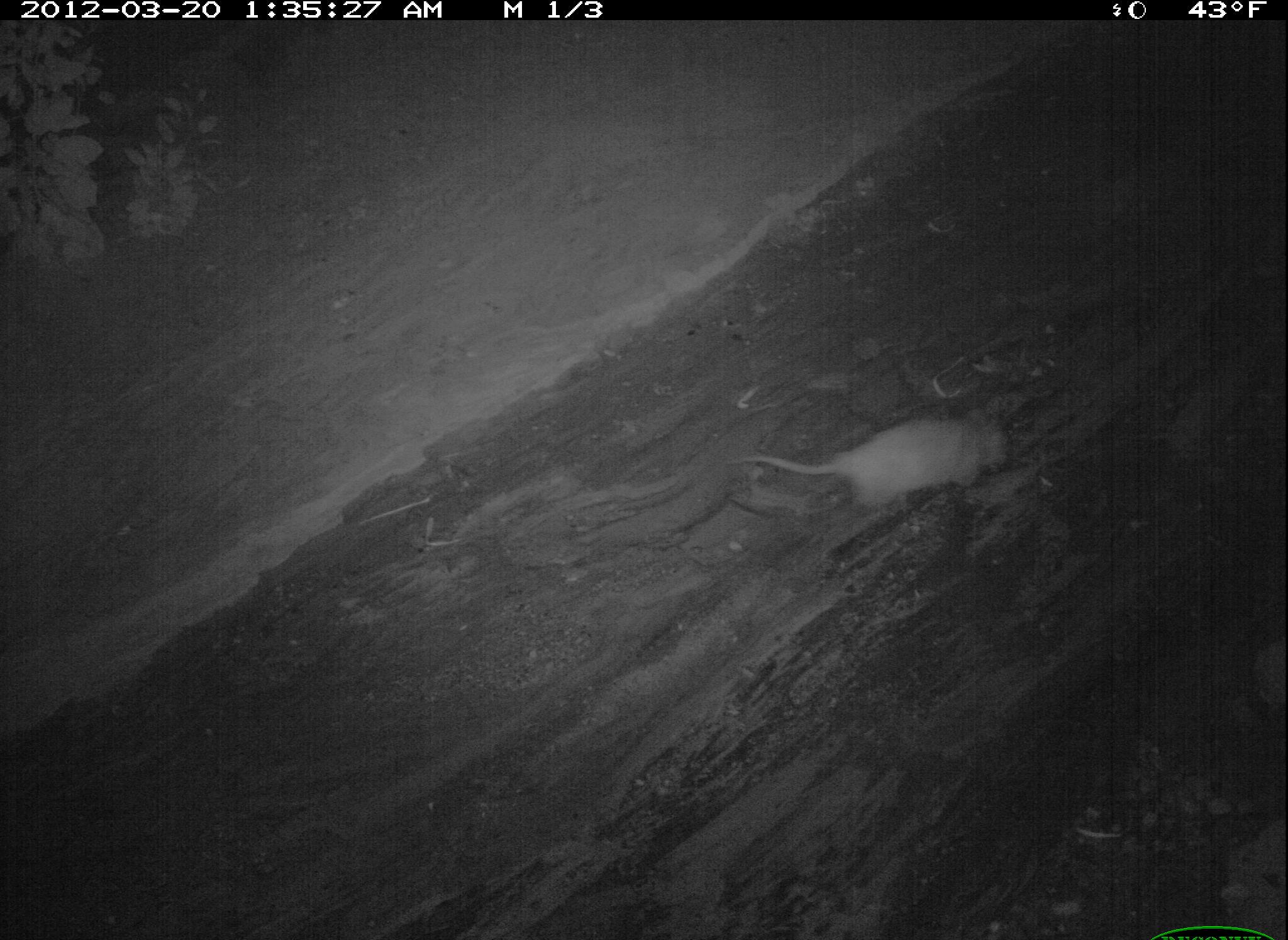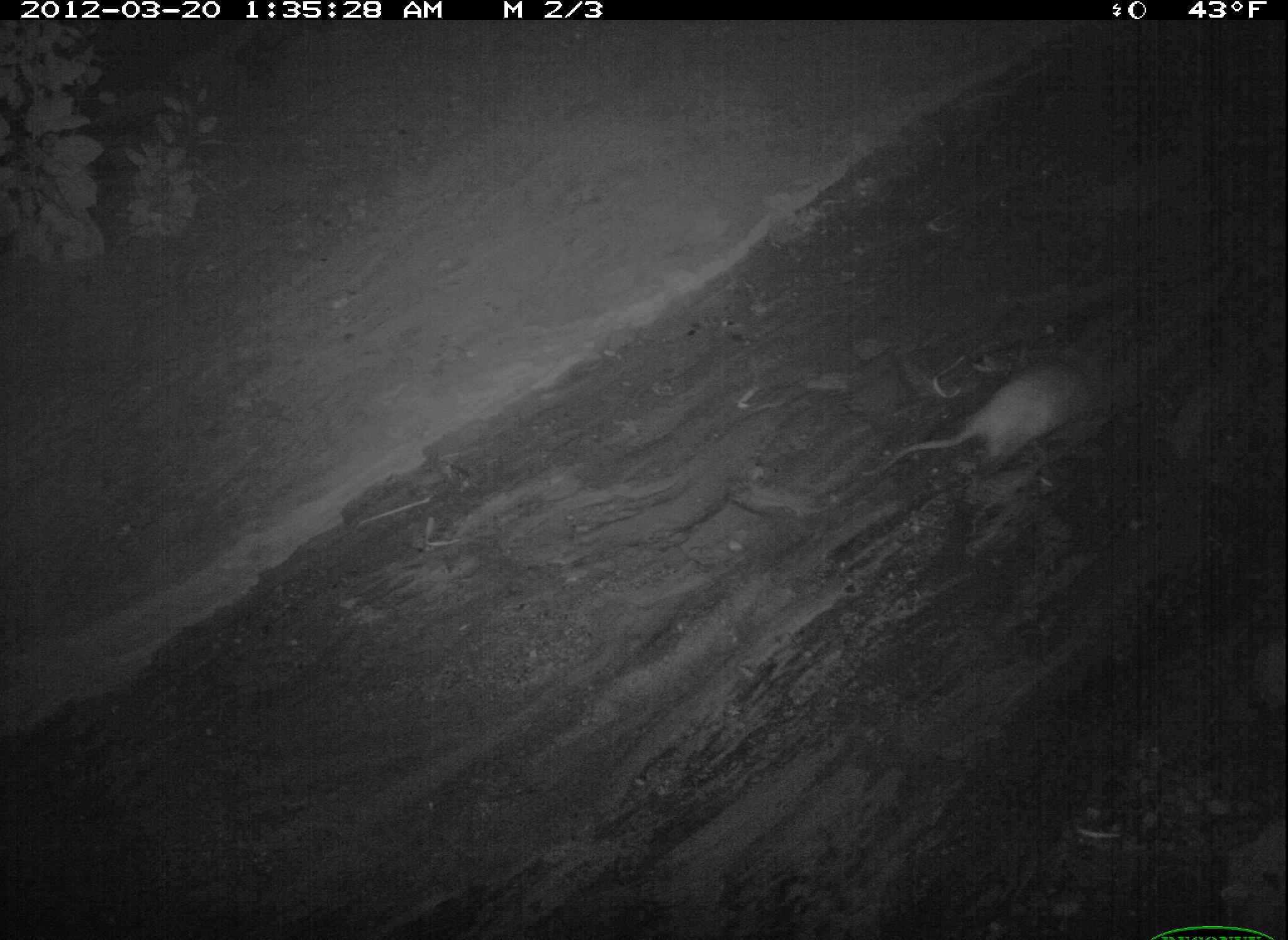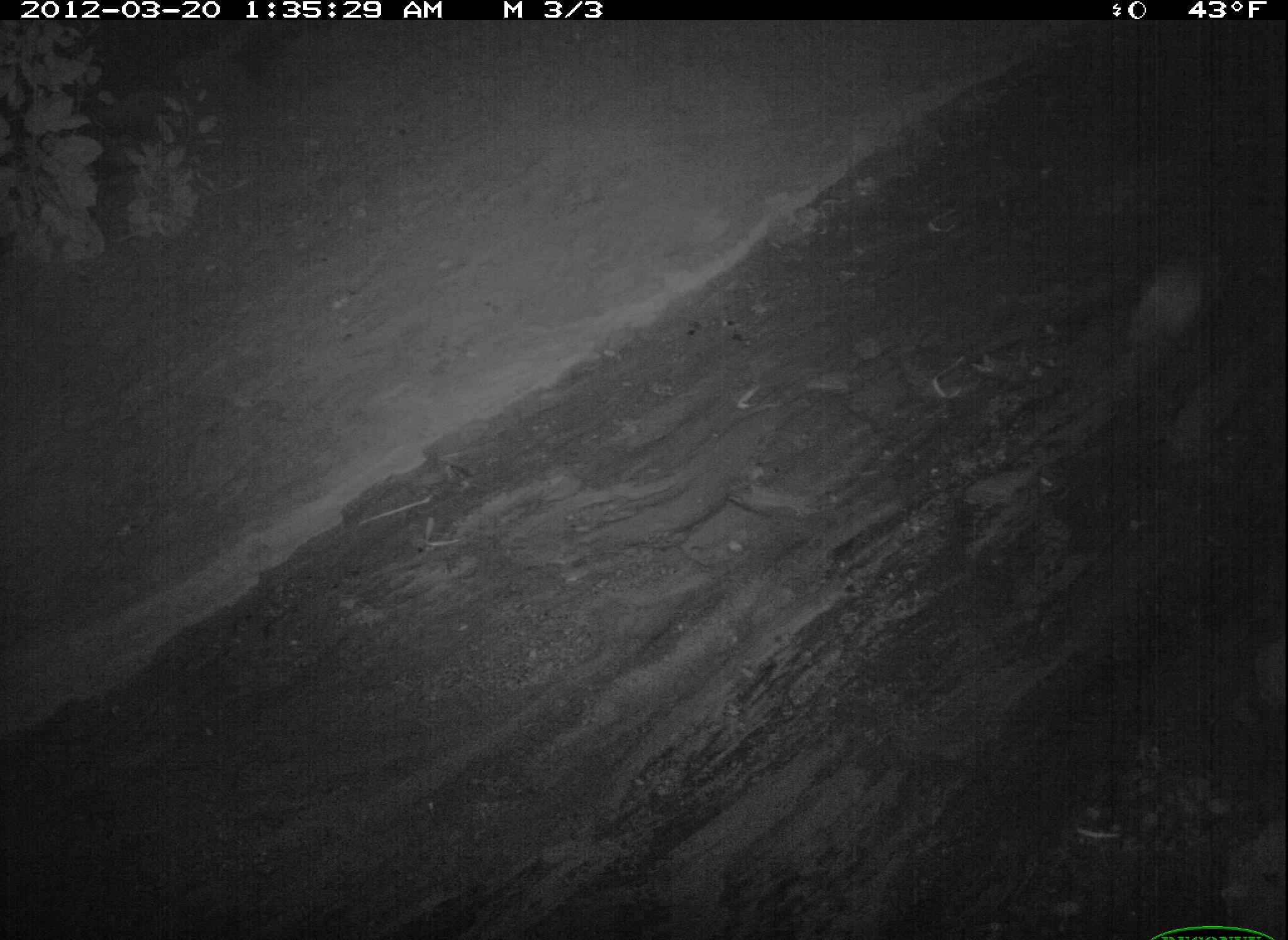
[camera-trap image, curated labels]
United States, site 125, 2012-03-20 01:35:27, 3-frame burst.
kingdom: Animalia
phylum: Chordata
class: Mammalia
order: Didelphimorphia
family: Didelphidae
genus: Didelphis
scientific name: Didelphis virginiana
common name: virginia opossum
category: opossum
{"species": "opossum (virginia opossum) (Didelphis virginiana)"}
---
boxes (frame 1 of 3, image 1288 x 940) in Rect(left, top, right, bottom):
opossum: Rect(729, 399, 1015, 520)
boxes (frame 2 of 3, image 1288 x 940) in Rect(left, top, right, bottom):
opossum: Rect(852, 348, 1125, 501)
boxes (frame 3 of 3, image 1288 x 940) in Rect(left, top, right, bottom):
opossum: Rect(1113, 237, 1228, 383)